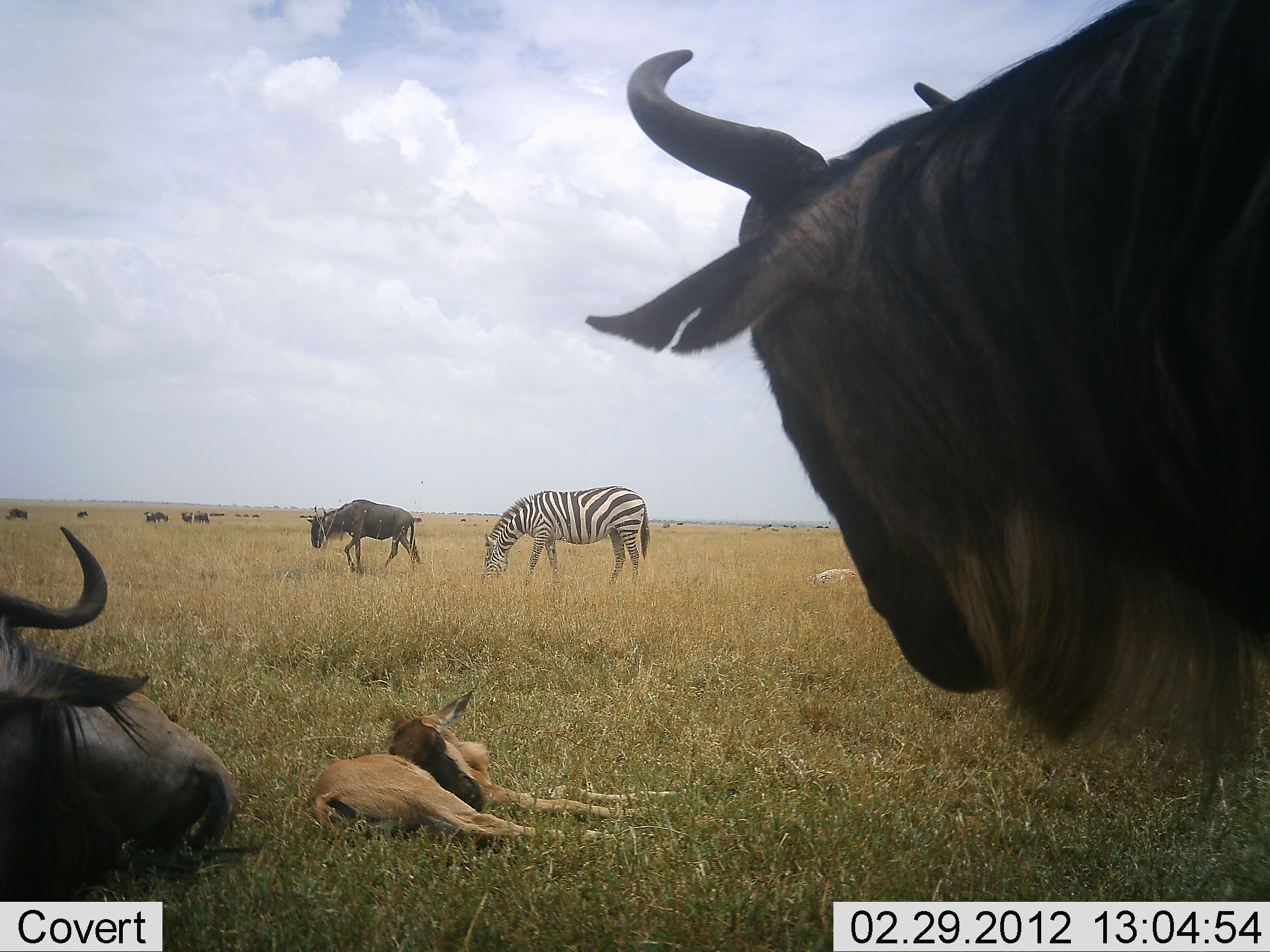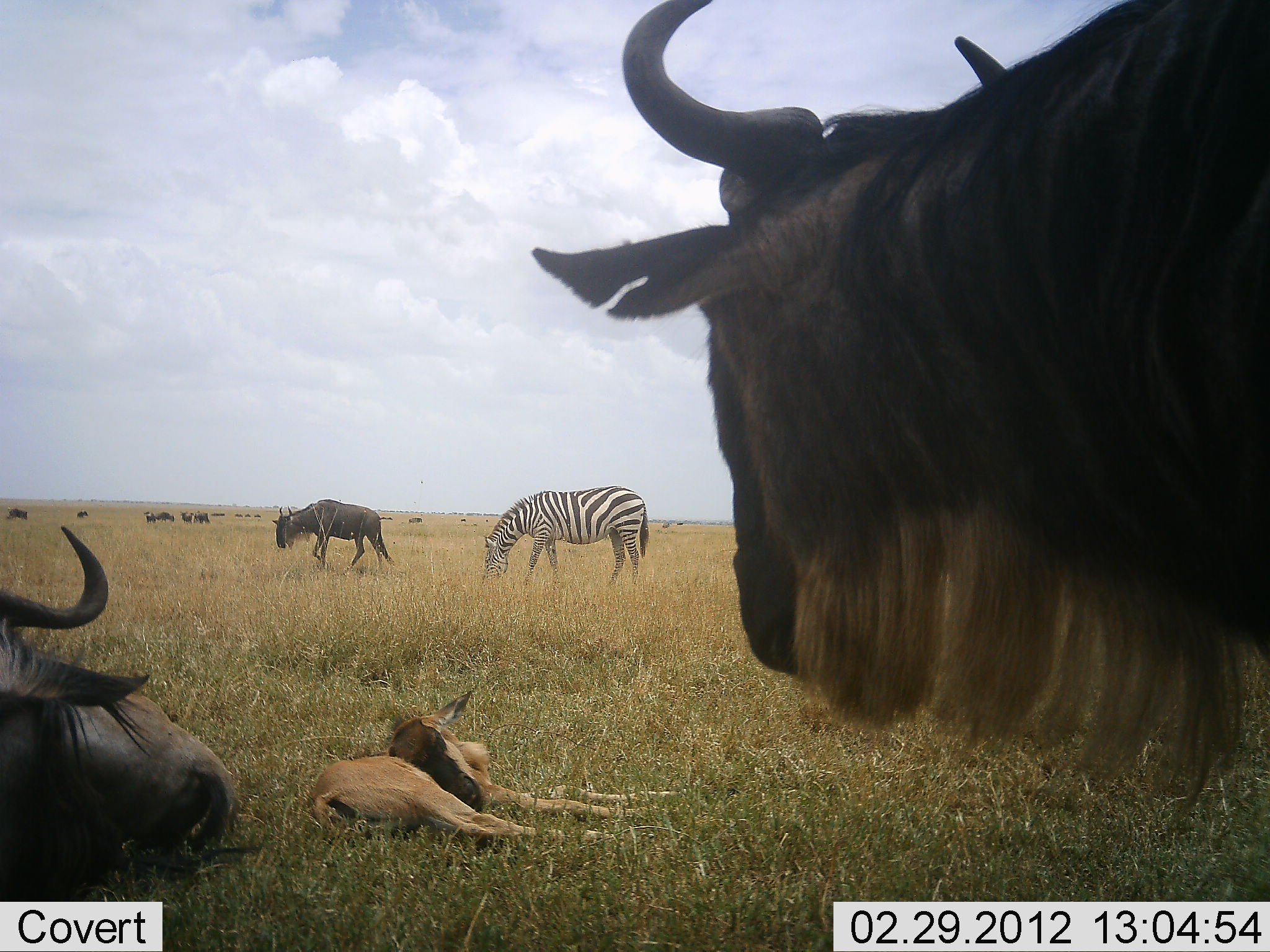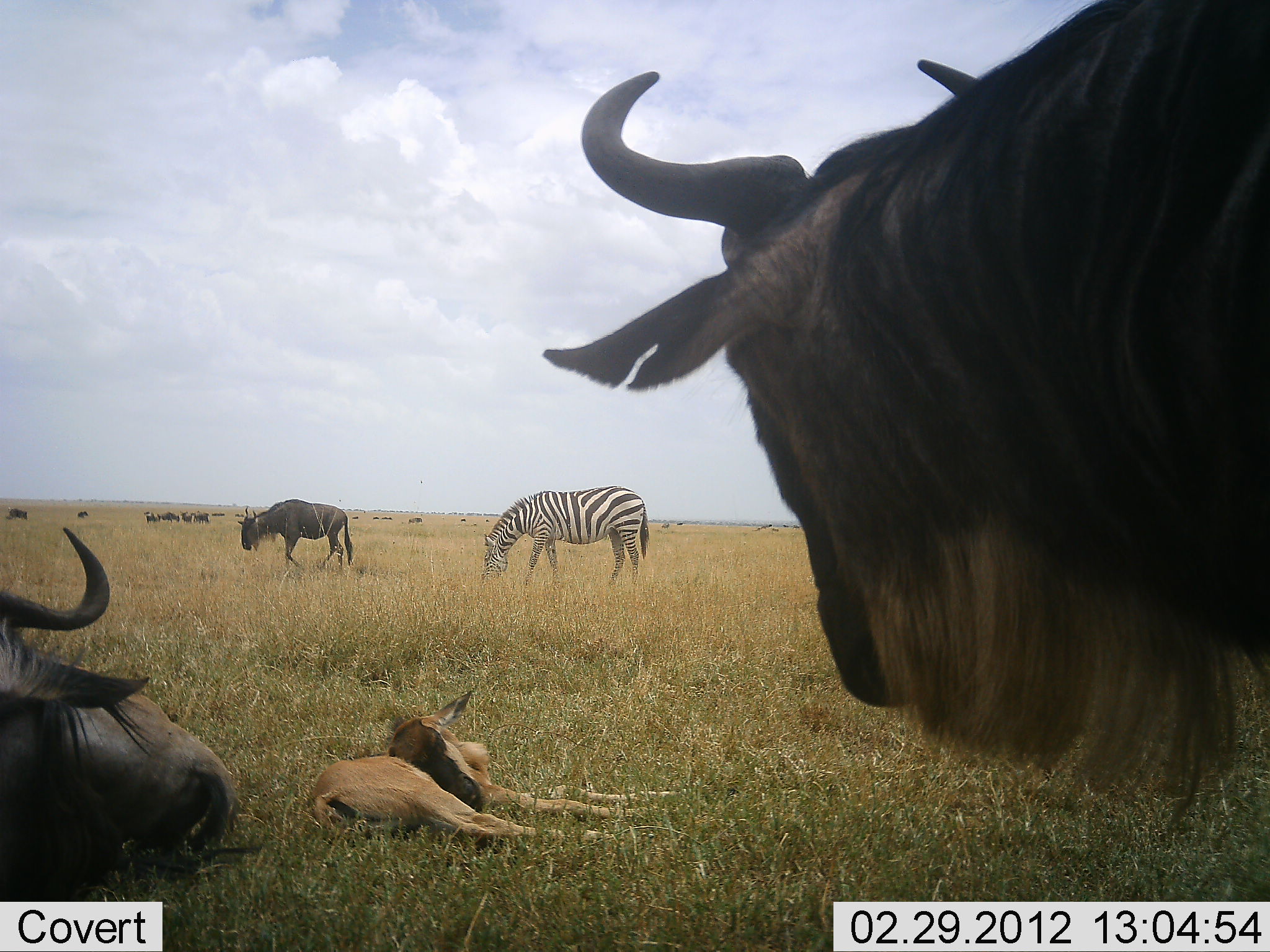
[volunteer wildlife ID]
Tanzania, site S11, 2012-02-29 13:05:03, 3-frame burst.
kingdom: Animalia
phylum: Chordata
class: Mammalia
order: Artiodactyla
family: Bovidae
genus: Connochaetes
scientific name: Connochaetes taurinus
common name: blue wildebeest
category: wildebeest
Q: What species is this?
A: Wildebeest (blue wildebeest) (Connochaetes taurinus).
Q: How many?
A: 4.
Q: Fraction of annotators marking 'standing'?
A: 76%.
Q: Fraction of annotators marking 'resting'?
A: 71%.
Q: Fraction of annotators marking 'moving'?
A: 43%.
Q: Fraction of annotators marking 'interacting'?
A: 0%.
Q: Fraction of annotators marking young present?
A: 62%.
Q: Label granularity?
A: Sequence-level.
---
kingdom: Animalia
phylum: Chordata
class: Mammalia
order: Perissodactyla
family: Equidae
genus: Equus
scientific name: Equus quagga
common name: plains zebra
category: zebra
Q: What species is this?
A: Zebra (plains zebra) (Equus quagga).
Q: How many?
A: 1.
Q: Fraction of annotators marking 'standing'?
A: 11%.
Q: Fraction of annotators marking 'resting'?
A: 0%.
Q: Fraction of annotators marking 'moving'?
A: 0%.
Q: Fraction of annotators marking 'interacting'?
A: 0%.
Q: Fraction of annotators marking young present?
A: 0%.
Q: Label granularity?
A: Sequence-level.